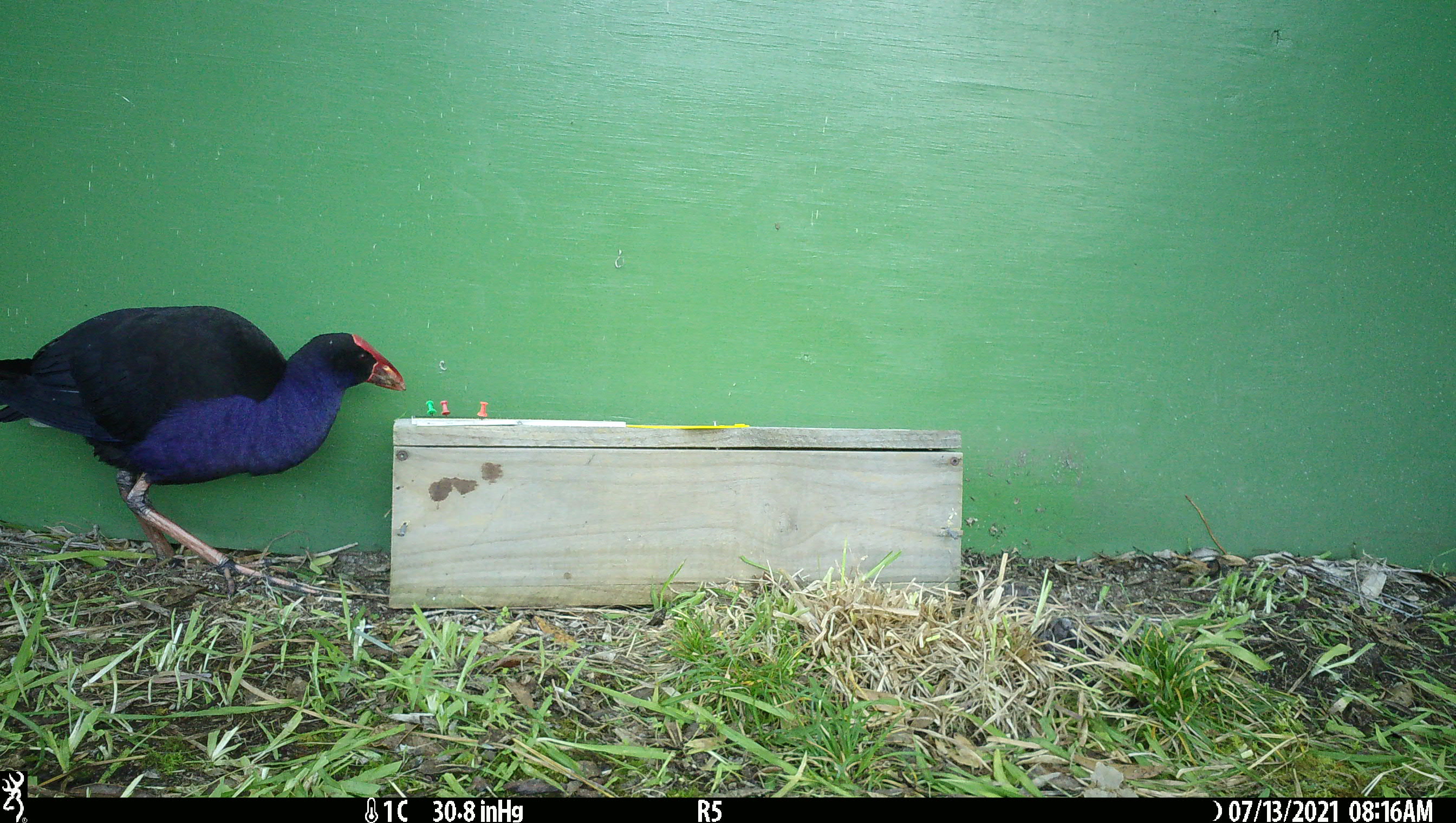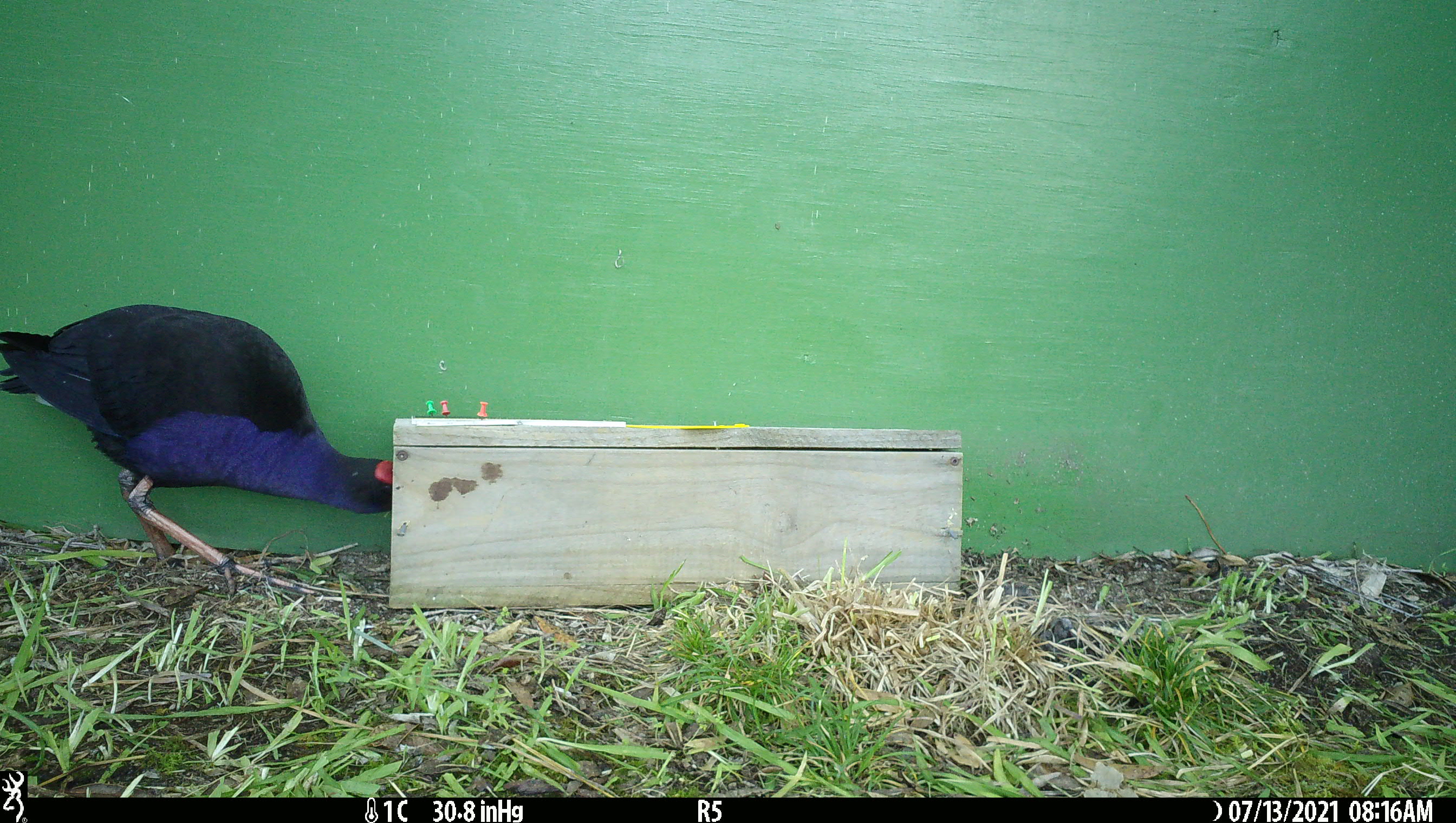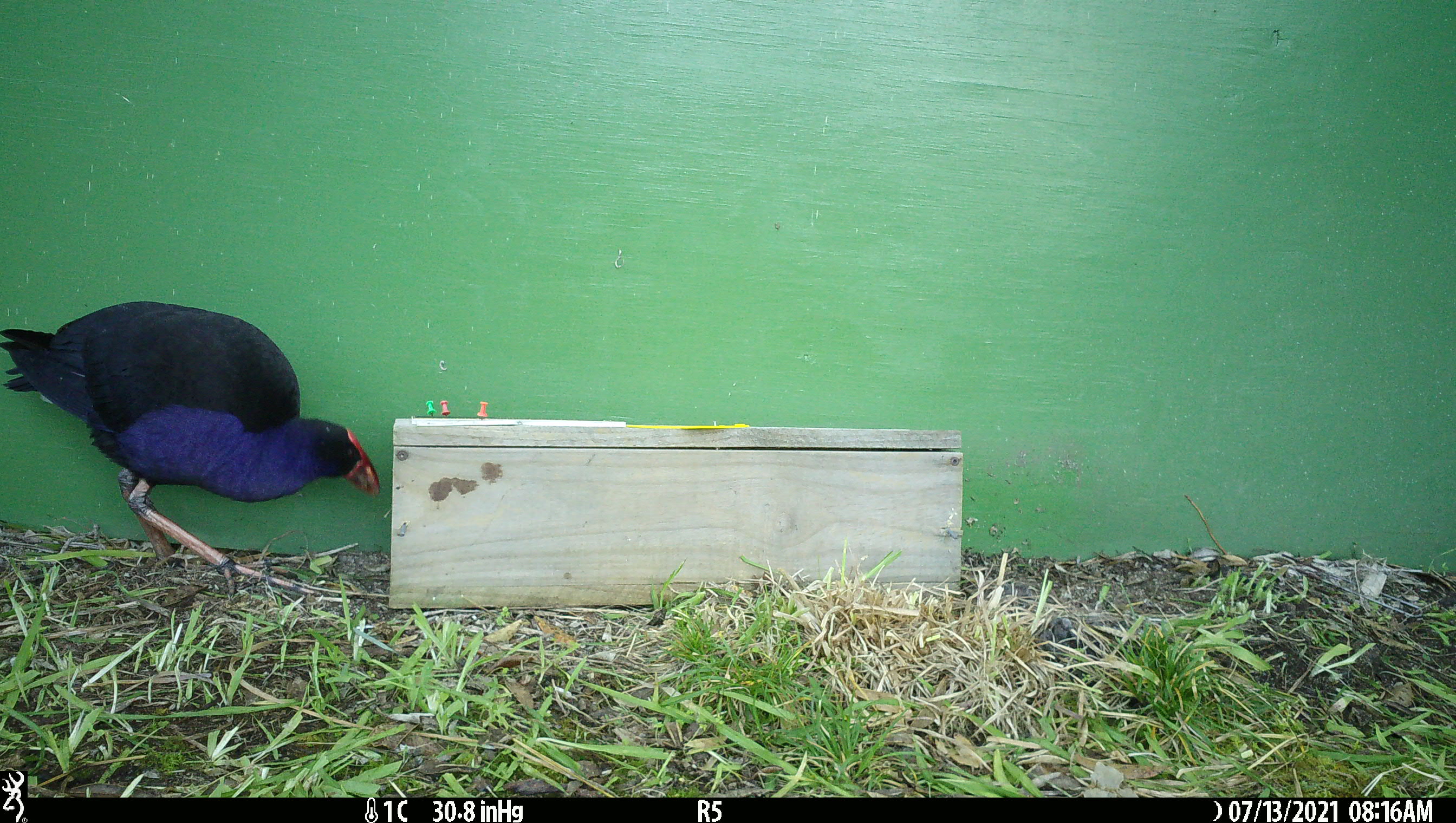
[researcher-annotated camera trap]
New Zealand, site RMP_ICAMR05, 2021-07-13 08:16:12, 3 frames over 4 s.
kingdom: Animalia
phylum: Chordata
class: Aves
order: Gruiformes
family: Rallidae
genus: Porphyrio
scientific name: Porphyrio melanotus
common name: australasian swamphen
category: pukeko